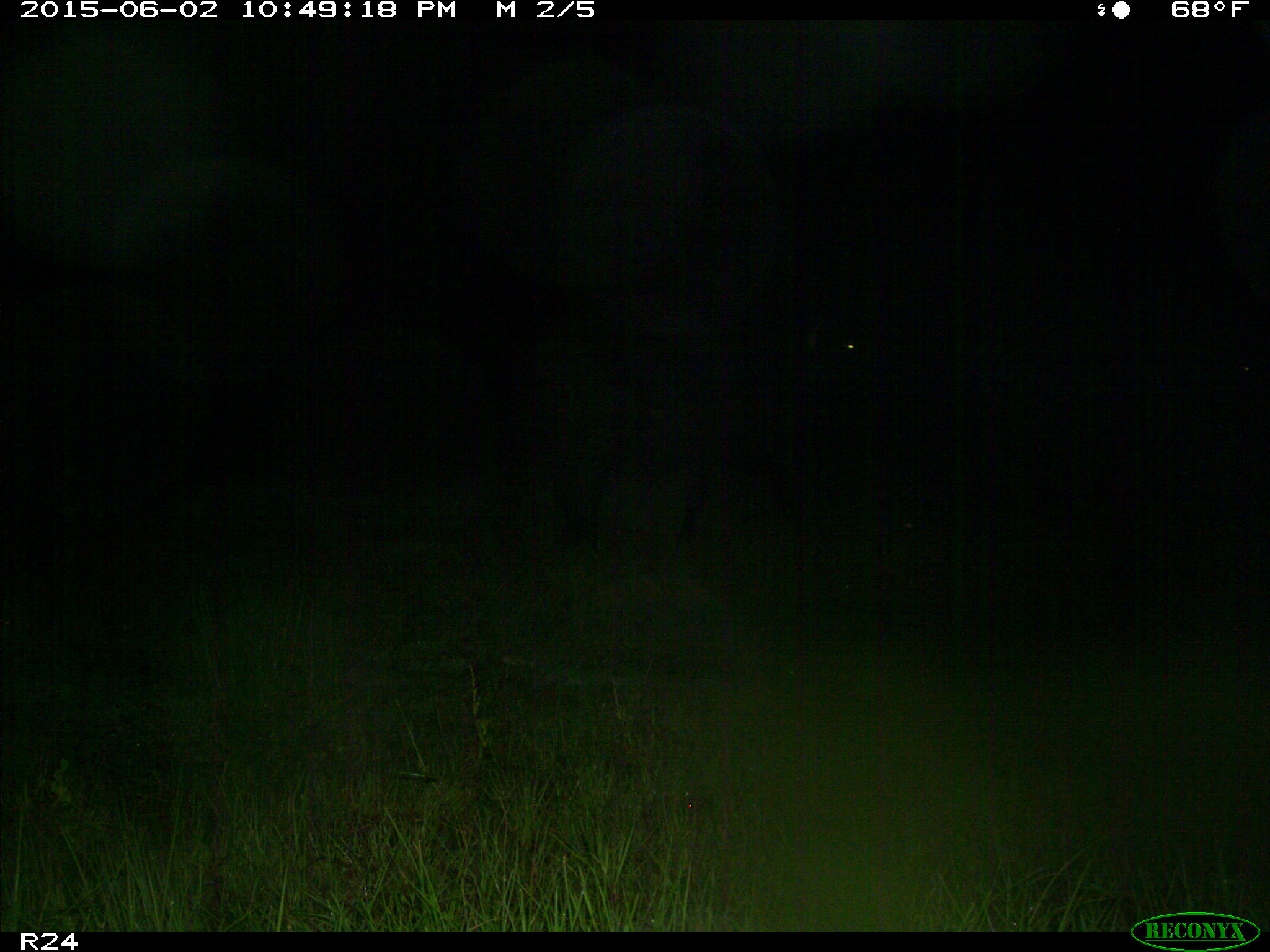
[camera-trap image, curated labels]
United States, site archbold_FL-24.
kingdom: Animalia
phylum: Chordata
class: Mammalia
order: Artiodactyla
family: Bovidae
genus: Bos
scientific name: Bos taurus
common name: domestic cow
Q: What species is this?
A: Bos taurus (domestic cow).